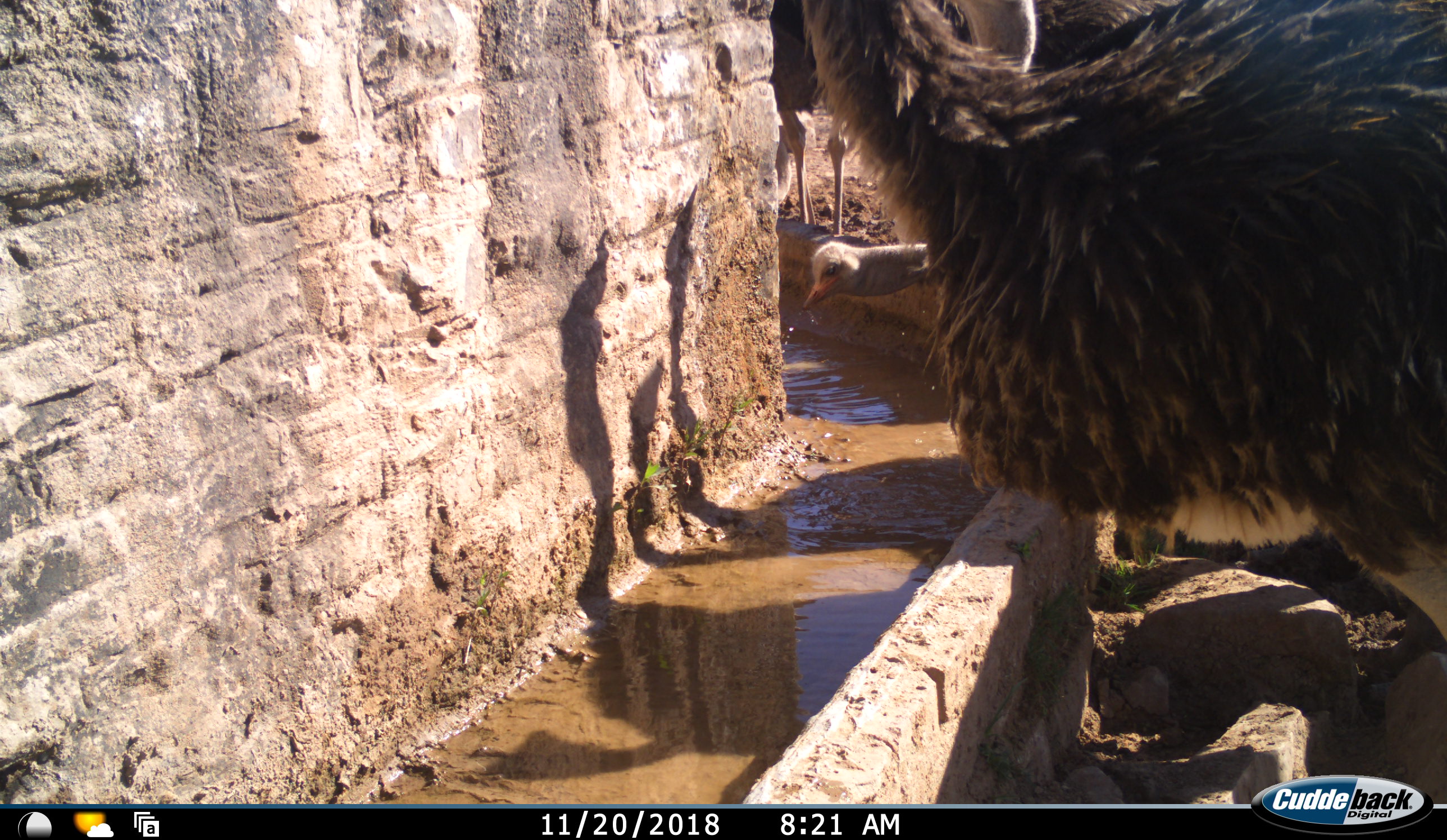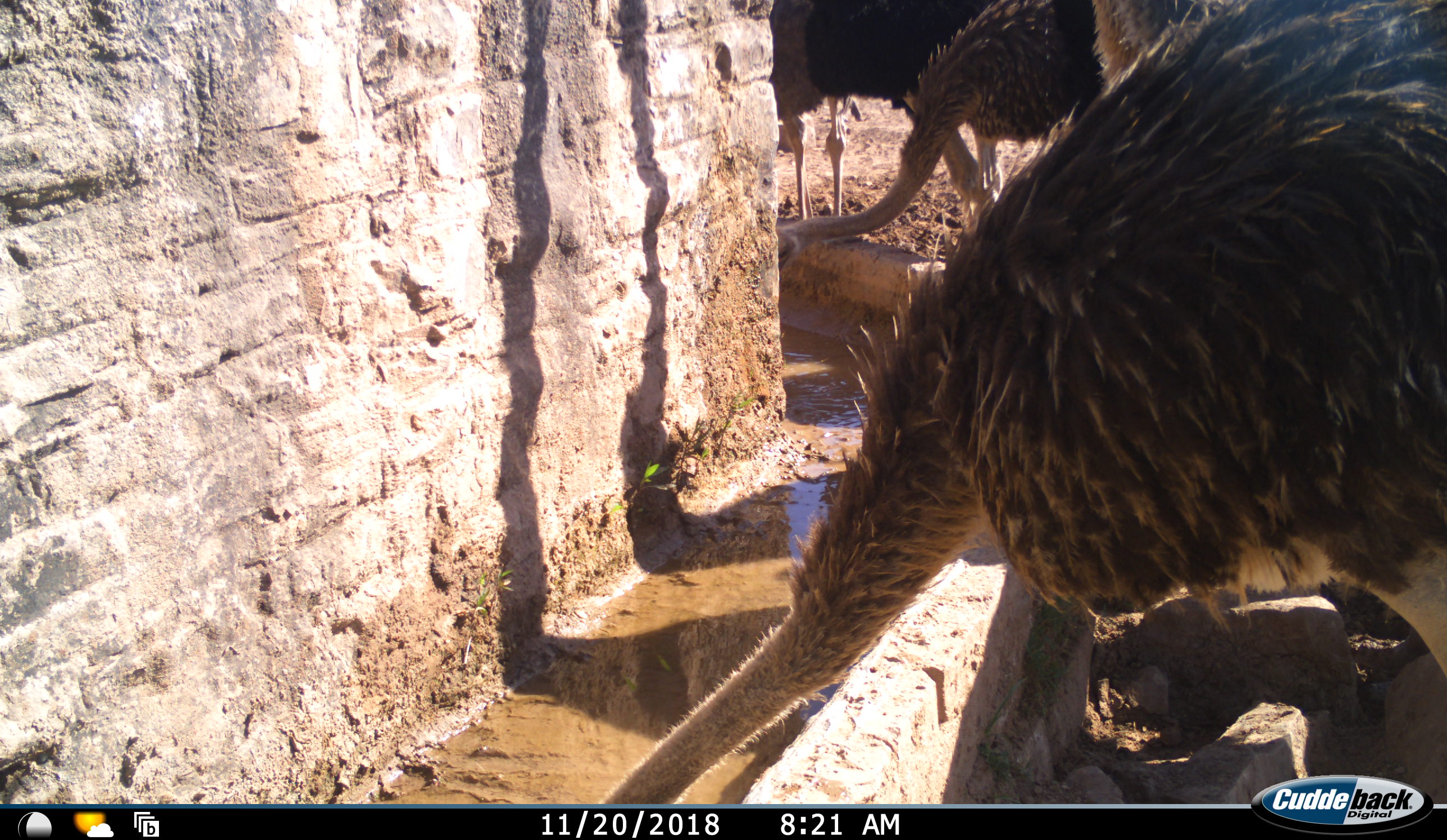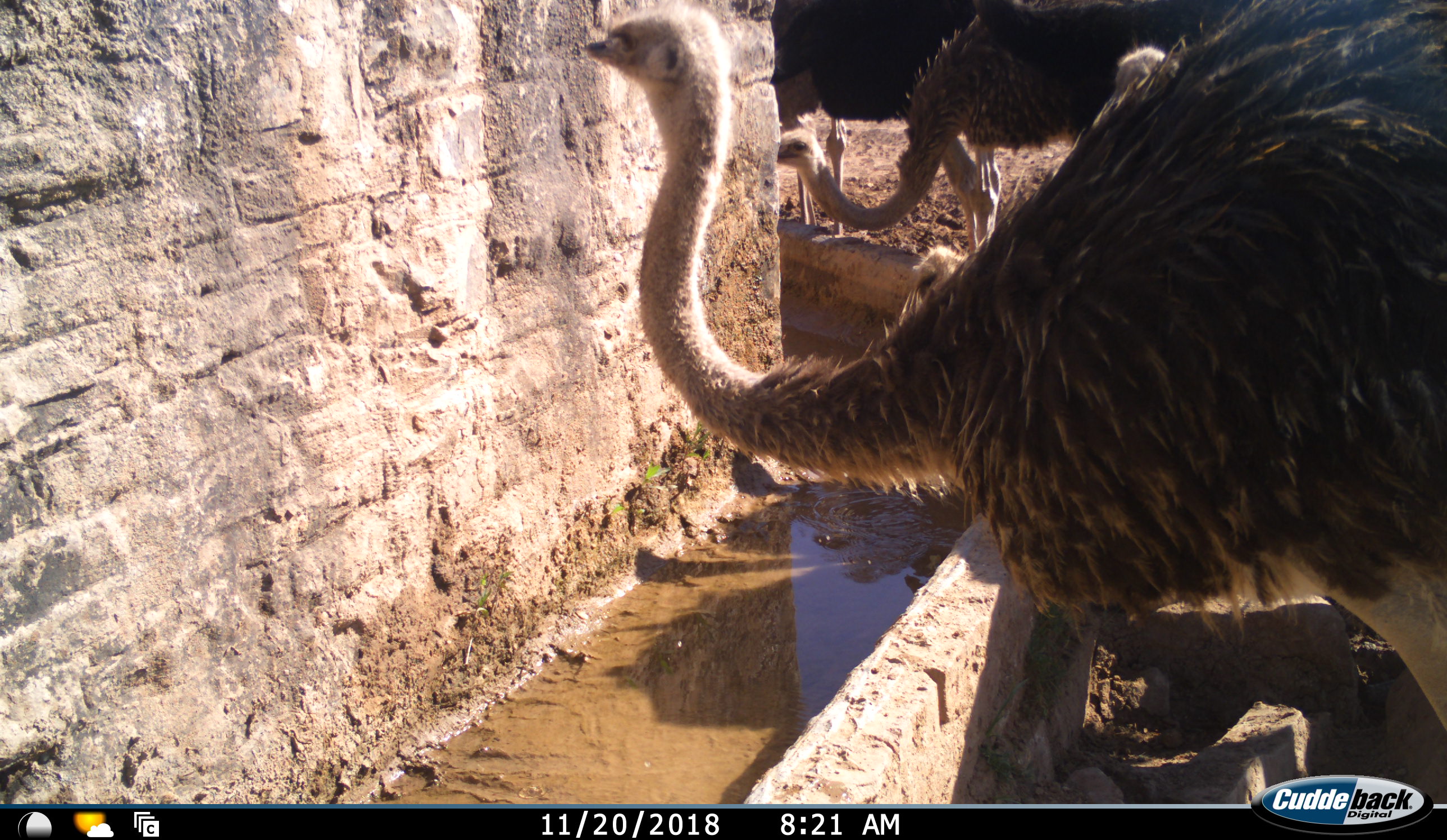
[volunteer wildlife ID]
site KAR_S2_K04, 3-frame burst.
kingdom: Animalia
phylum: Chordata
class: Aves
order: Struthioniformes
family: Struthionidae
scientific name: Struthionidae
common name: ostrich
Ostrich (Struthionidae), count 5. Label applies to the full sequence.